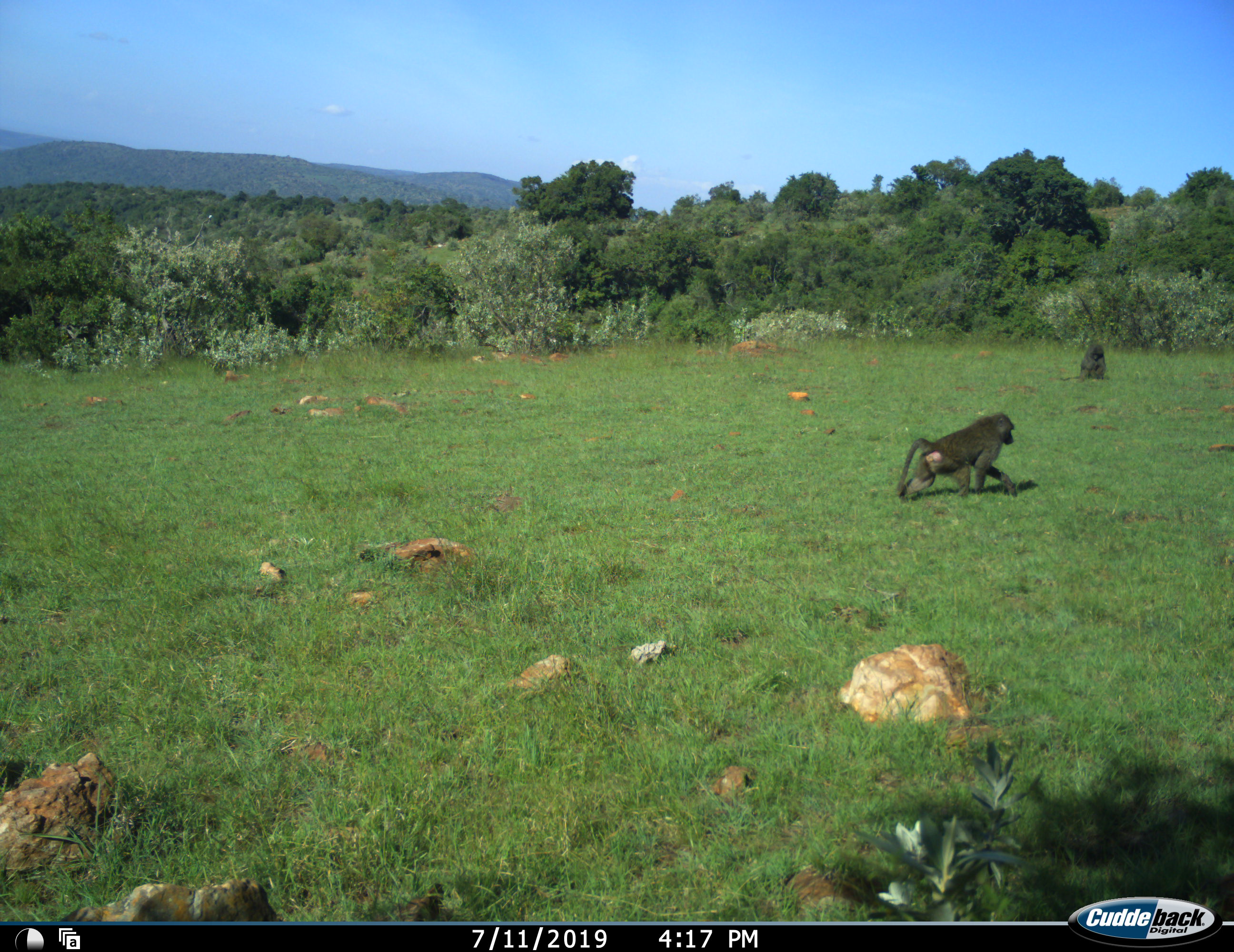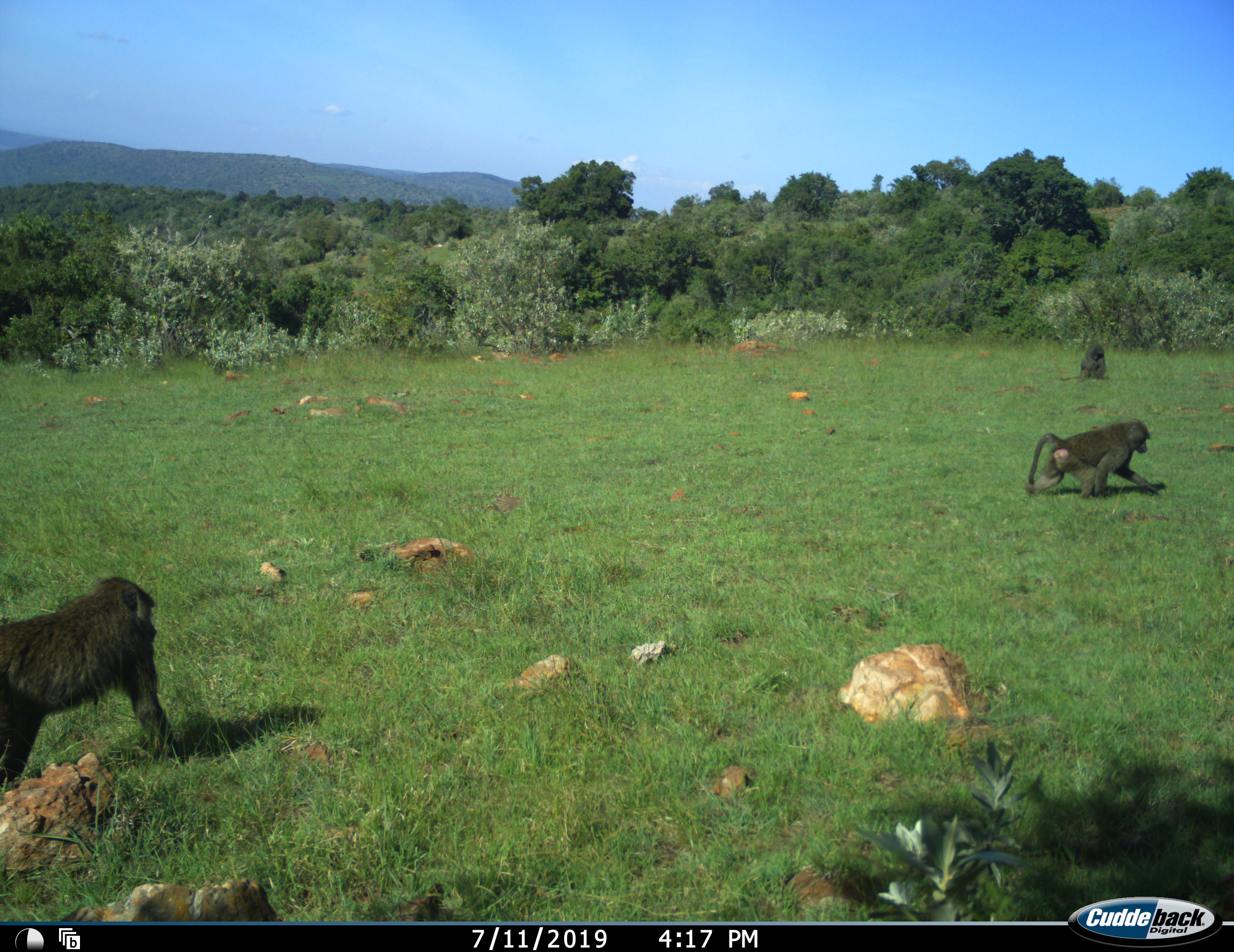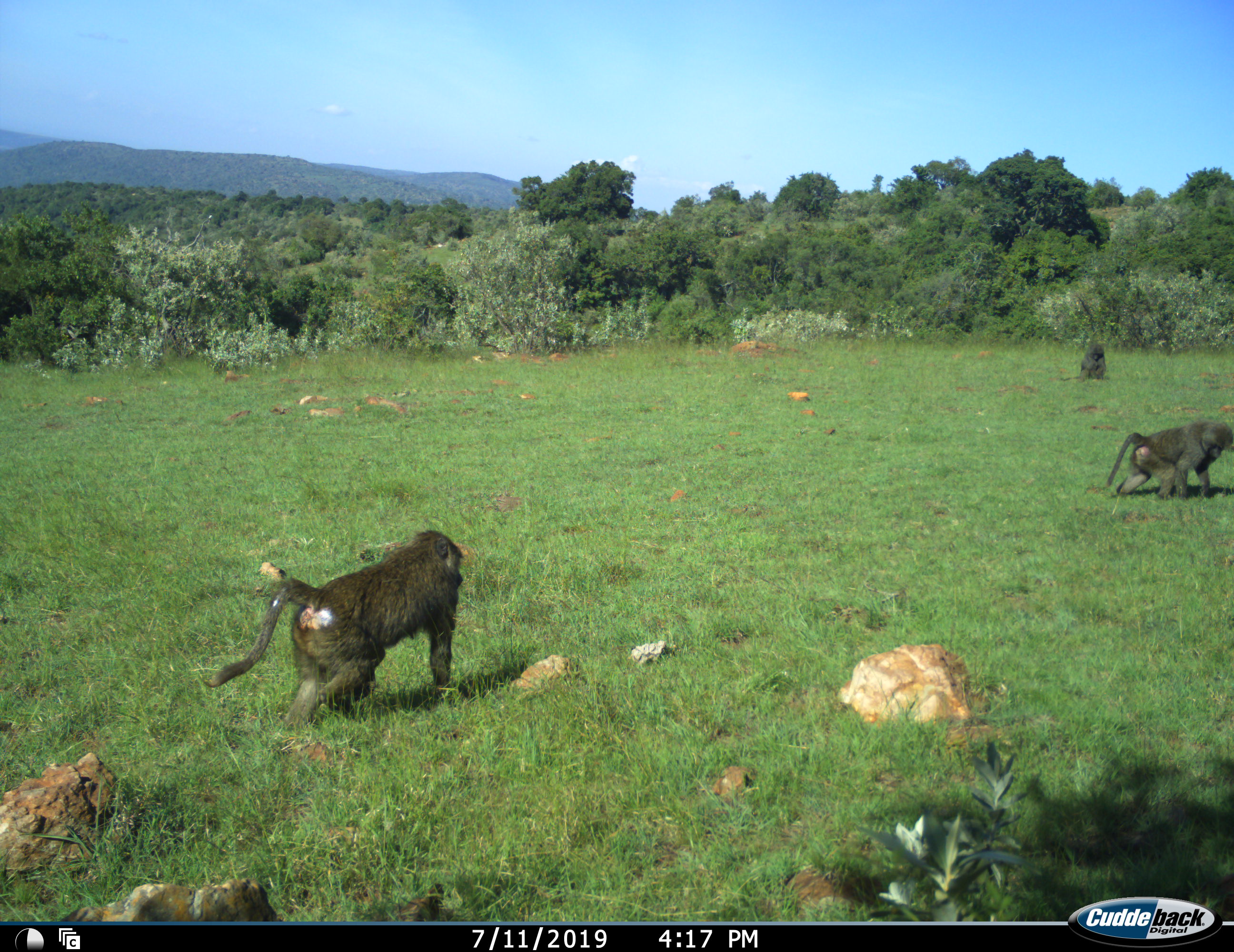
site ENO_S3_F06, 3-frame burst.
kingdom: Animalia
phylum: Chordata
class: Mammalia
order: Primates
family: Cercopithecidae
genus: Papio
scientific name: Papio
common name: baboon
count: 3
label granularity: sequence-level